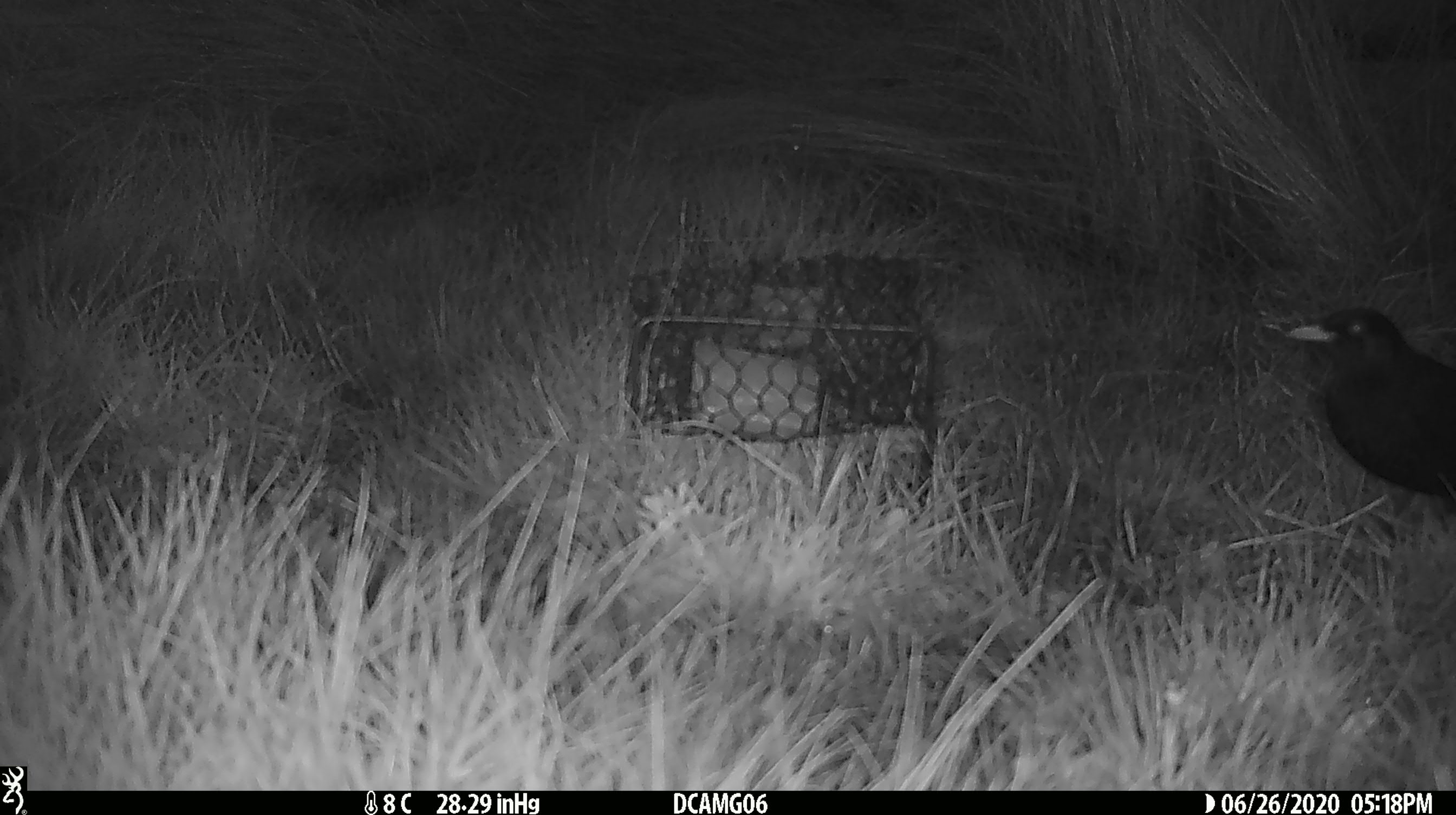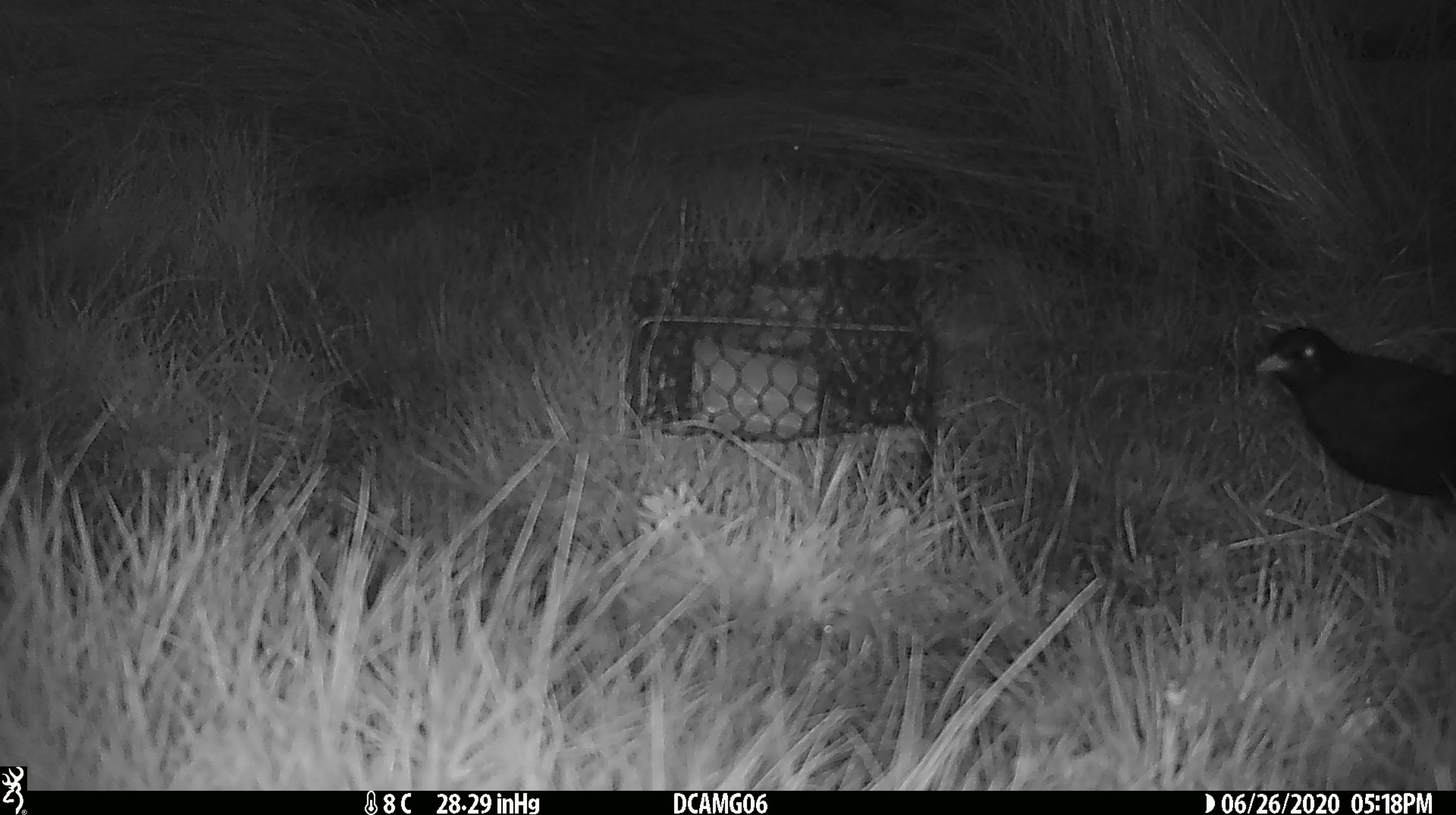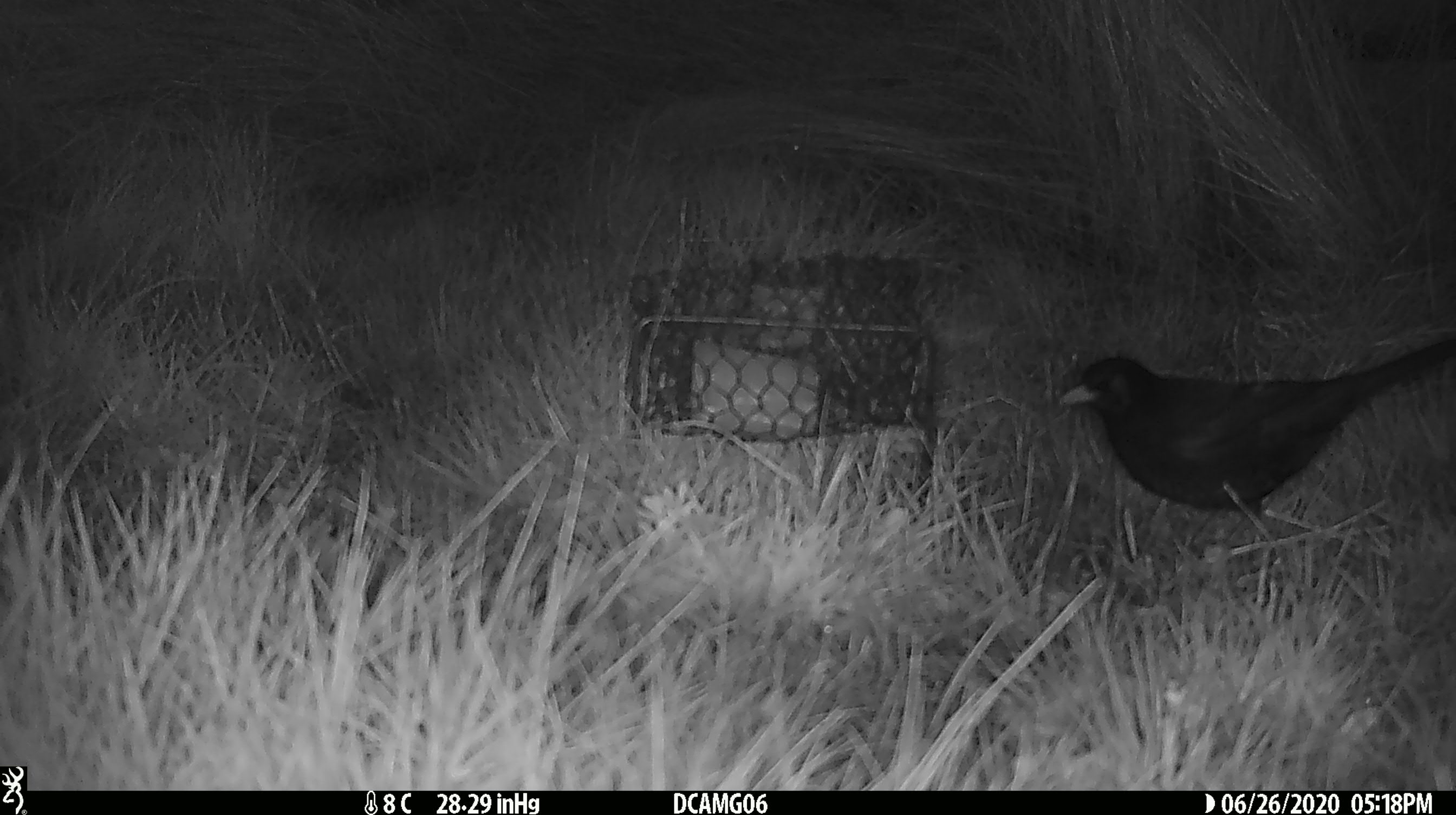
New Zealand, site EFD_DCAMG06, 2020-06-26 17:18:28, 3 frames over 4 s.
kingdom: Animalia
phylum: Chordata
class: Aves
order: Passeriformes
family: Turdidae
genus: Turdus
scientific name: Turdus merula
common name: eurasian blackbird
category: blackbird